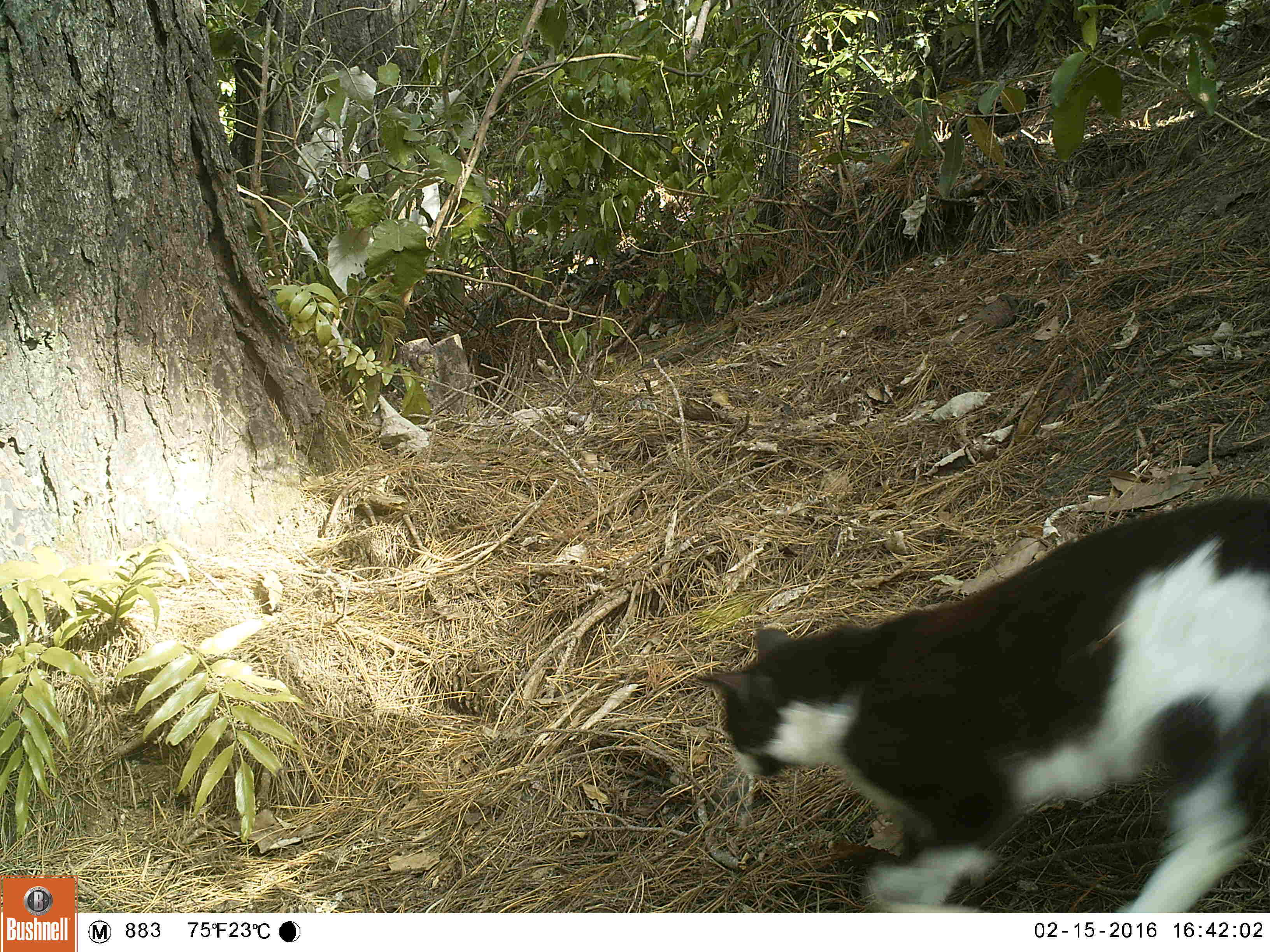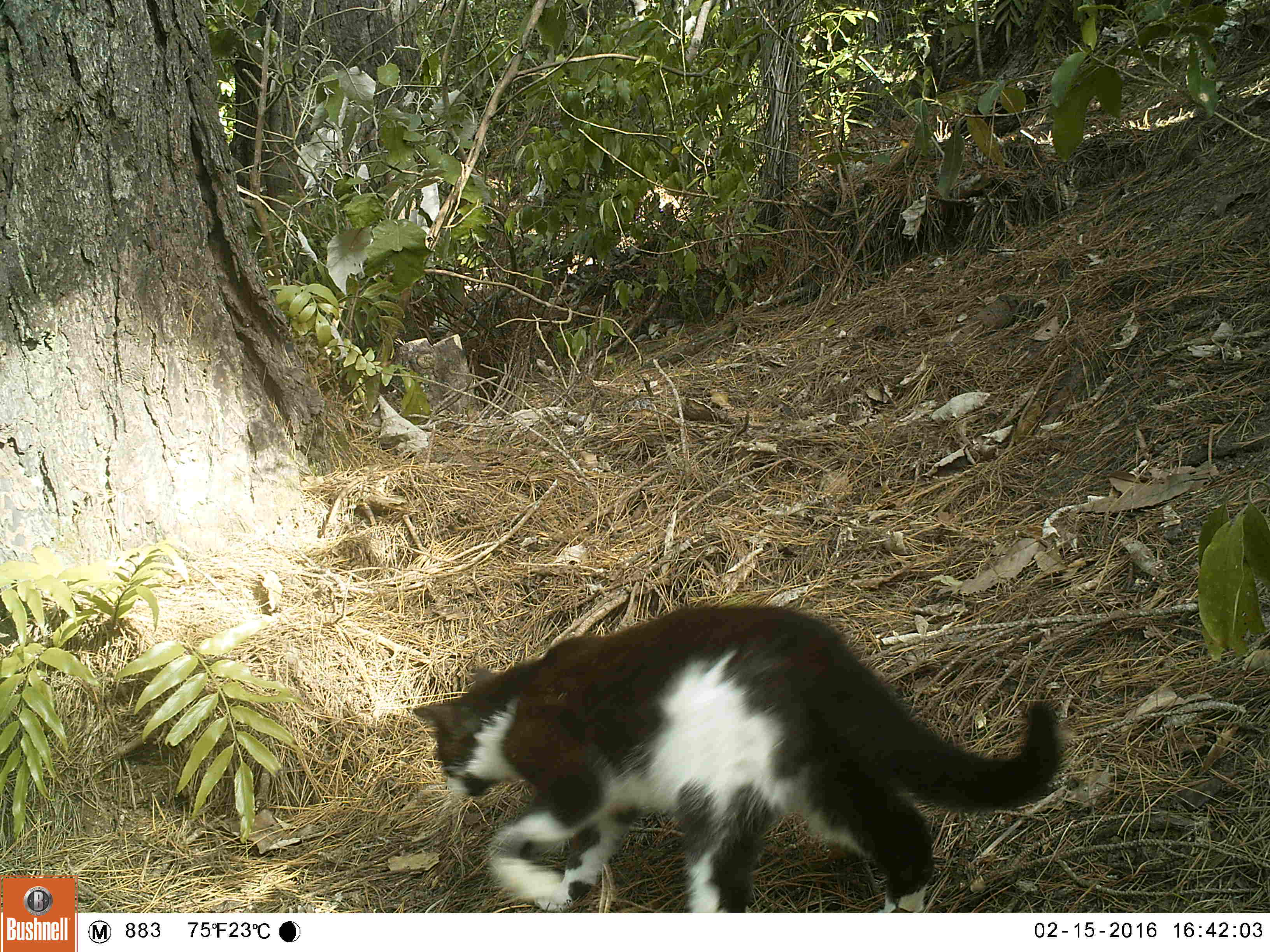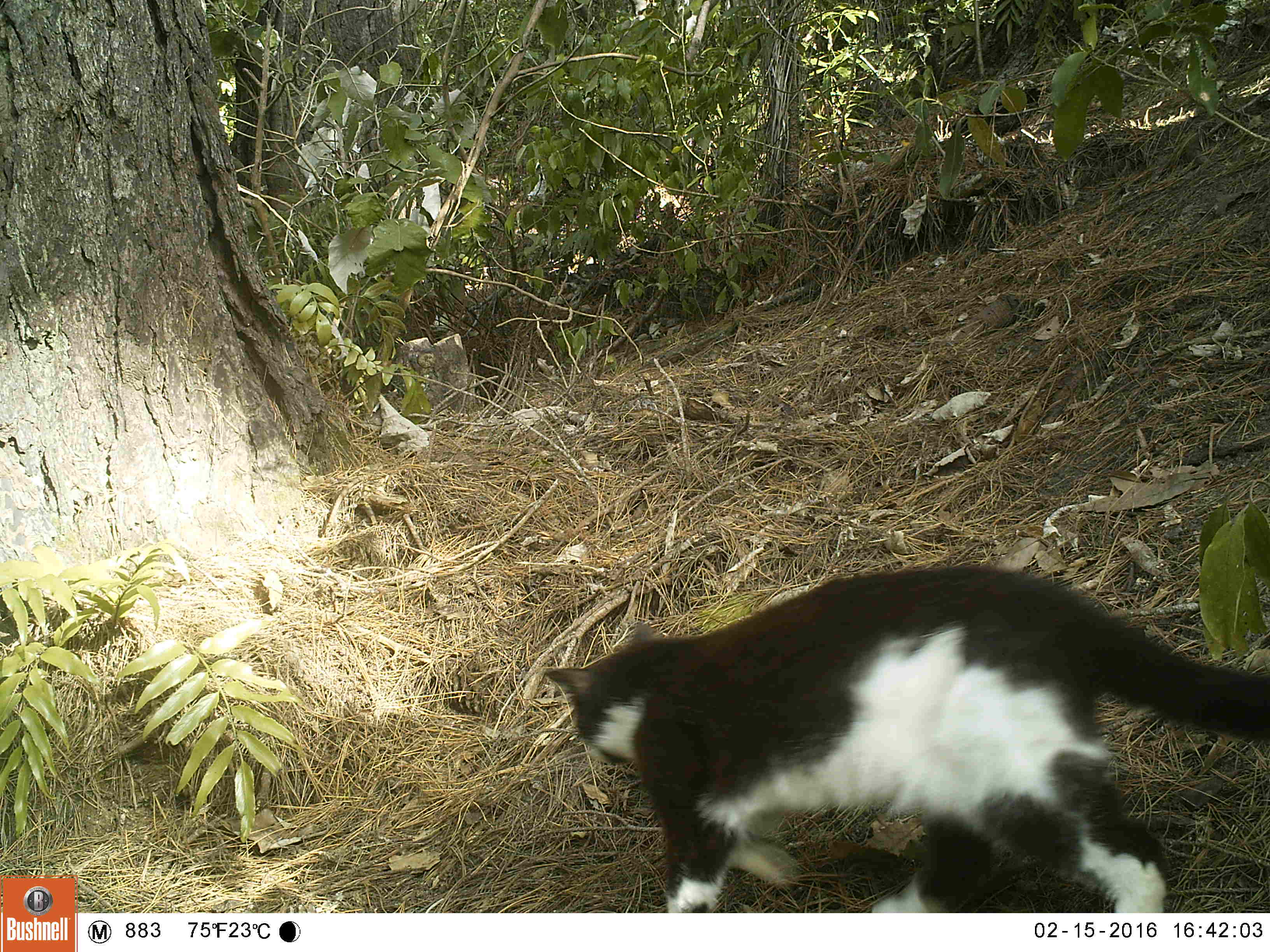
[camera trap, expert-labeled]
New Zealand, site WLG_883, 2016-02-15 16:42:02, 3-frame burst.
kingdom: Animalia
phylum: Chordata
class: Mammalia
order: Carnivora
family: Felidae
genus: Felis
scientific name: Felis catus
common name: domestic cat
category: cat